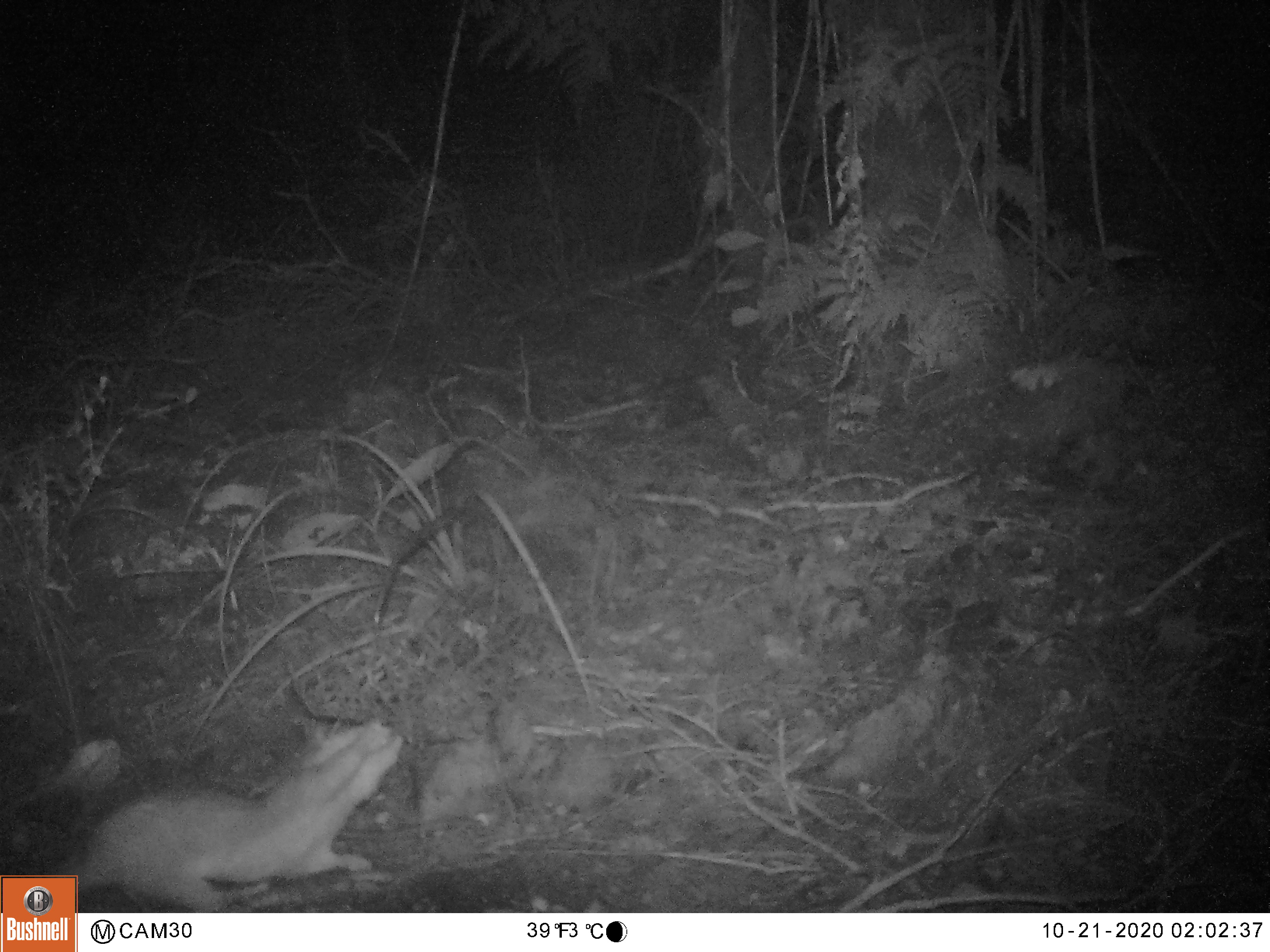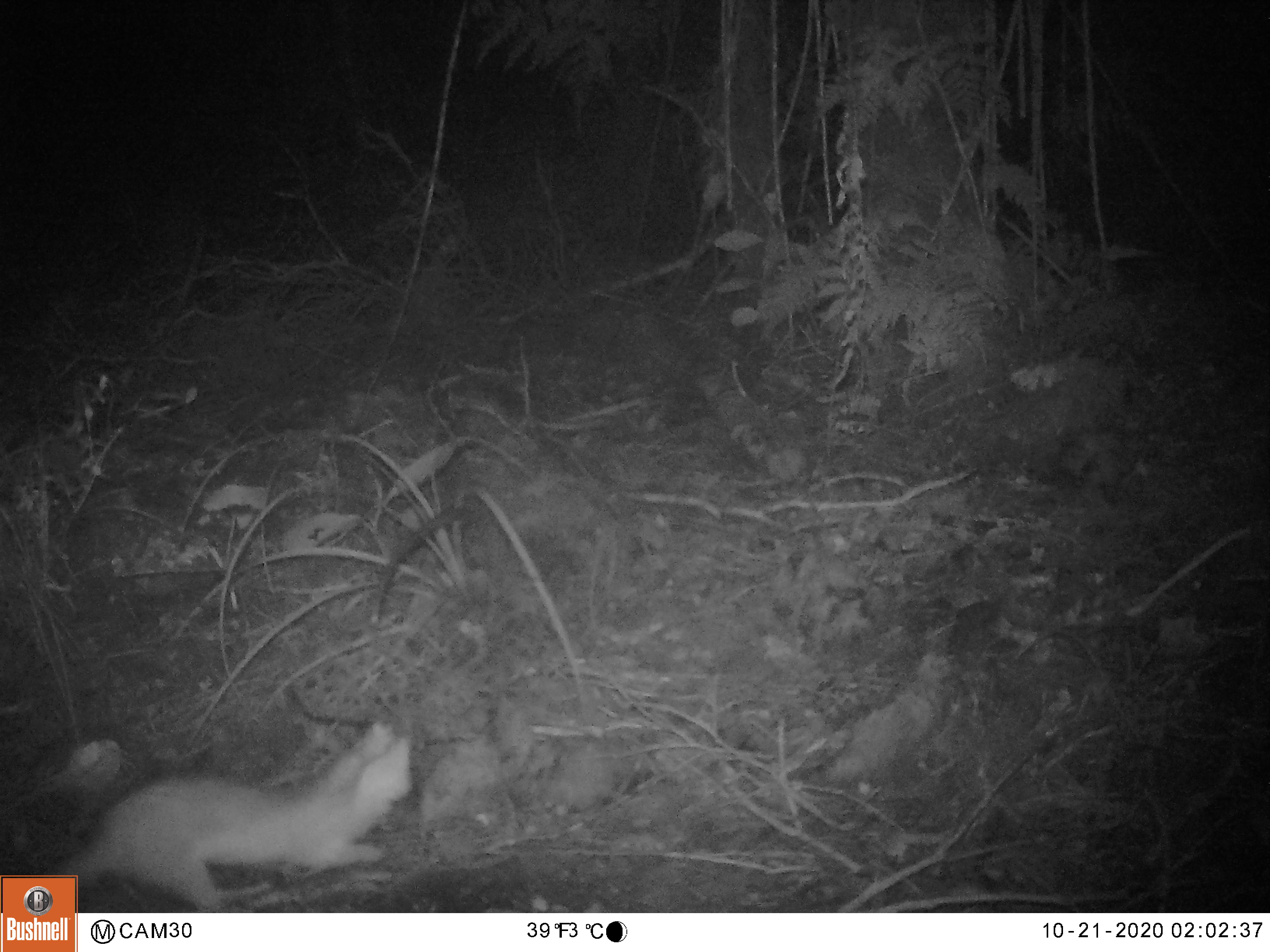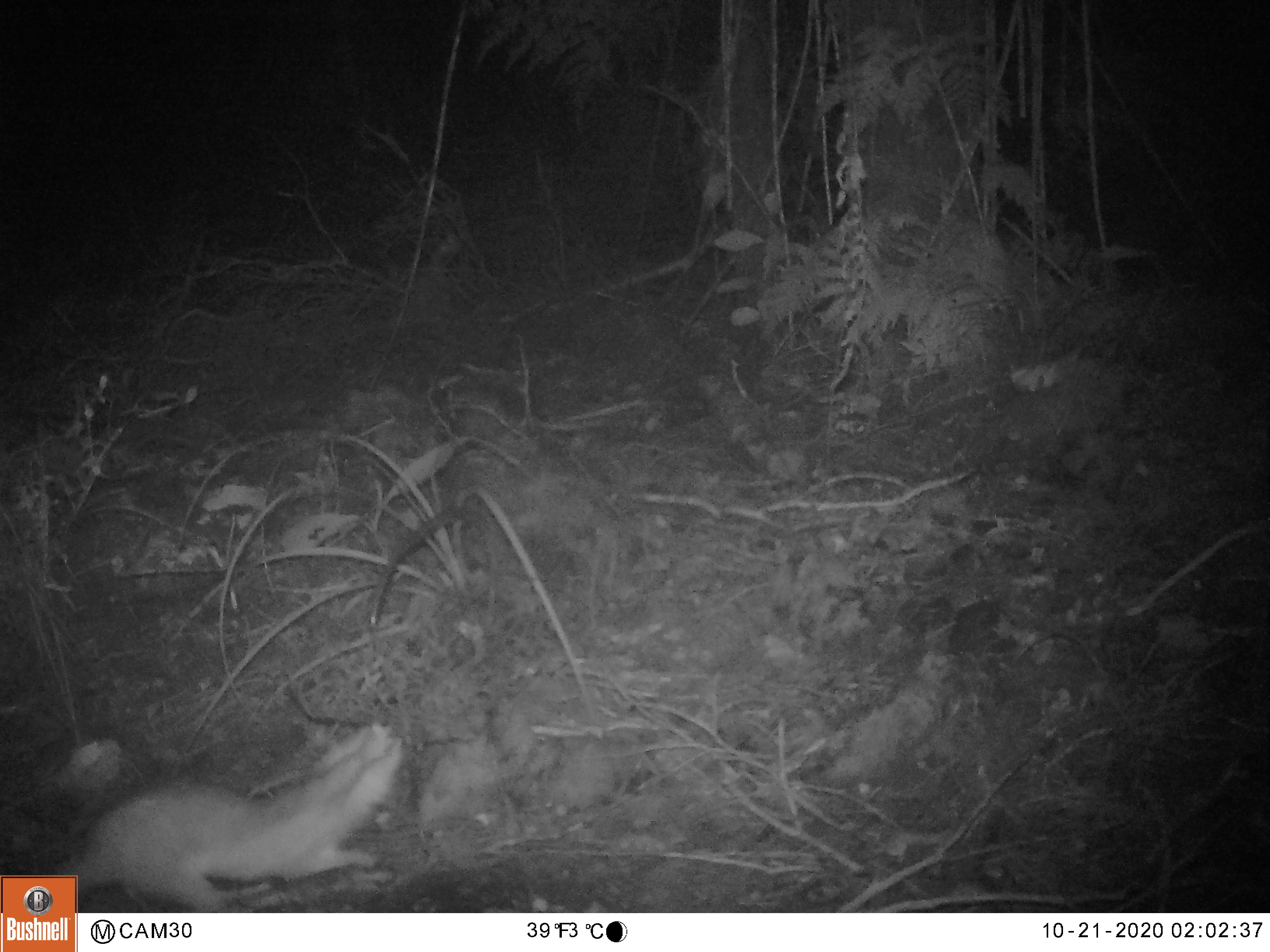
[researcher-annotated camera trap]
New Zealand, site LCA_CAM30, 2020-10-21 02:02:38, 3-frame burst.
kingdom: Animalia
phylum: Chordata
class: Mammalia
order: Carnivora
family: Mustelidae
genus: Mustela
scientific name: Mustela erminea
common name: stoat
Stoat (Mustela erminea).